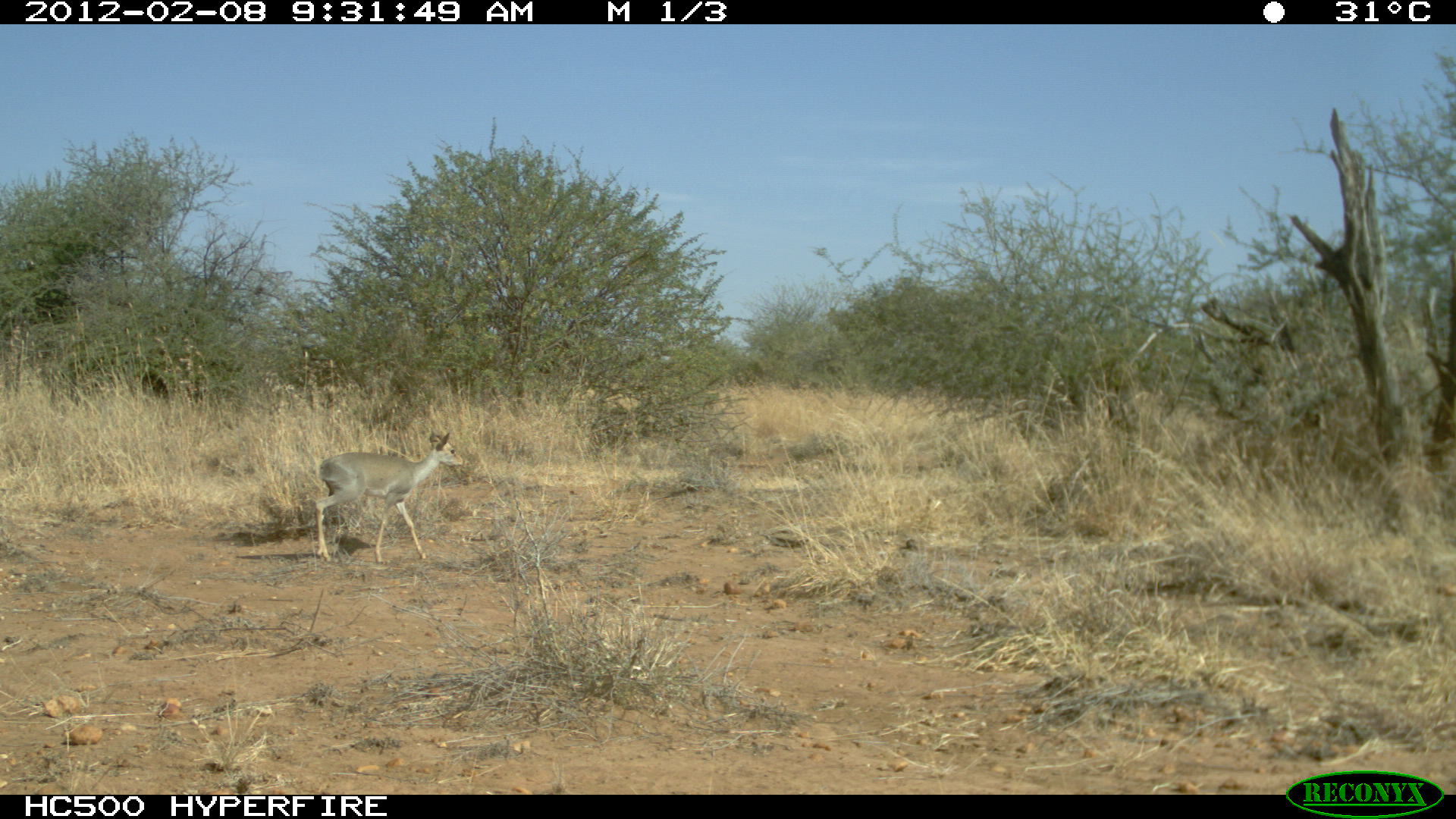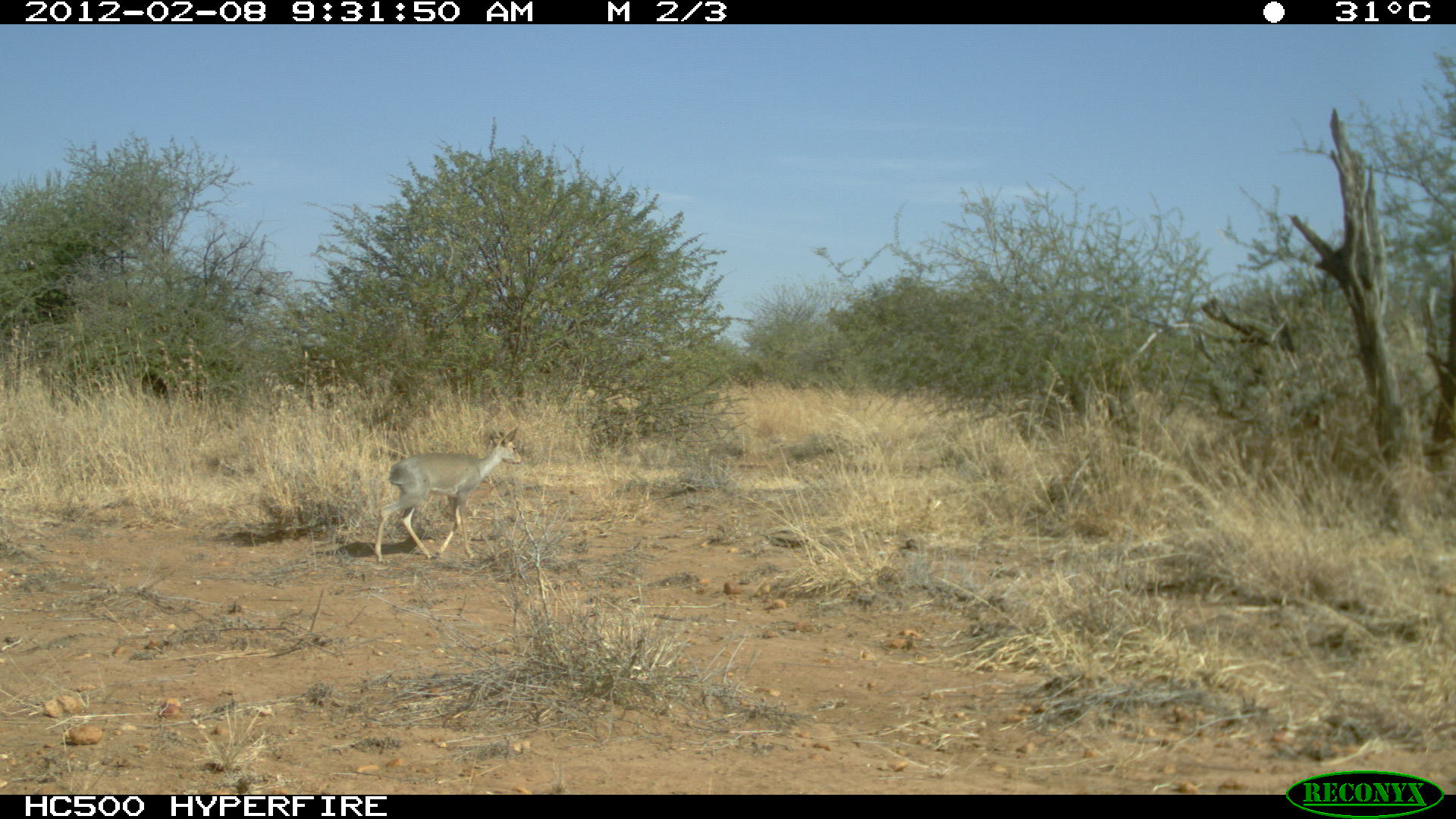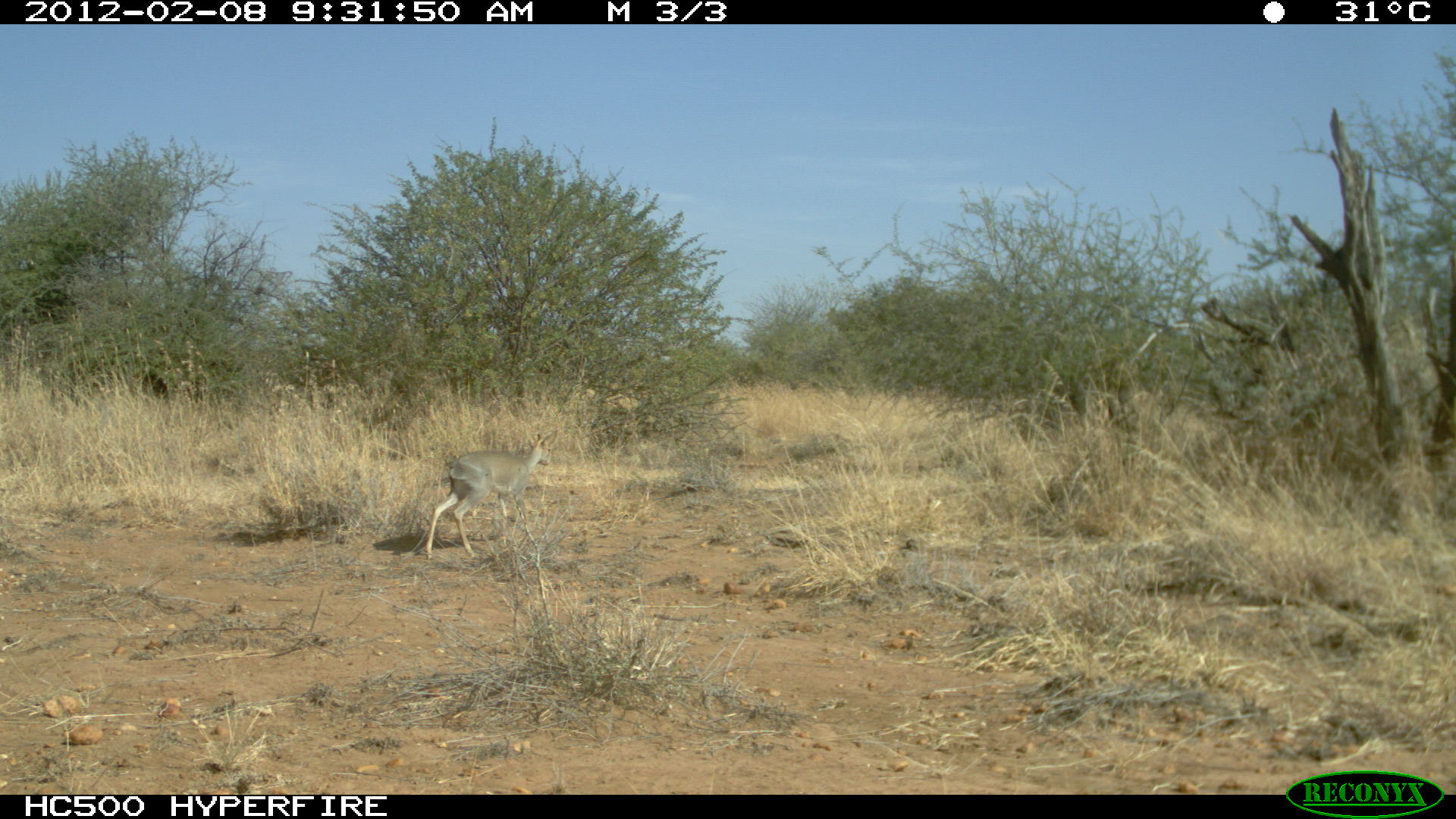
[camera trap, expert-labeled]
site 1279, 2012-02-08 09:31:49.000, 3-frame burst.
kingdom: Animalia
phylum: Chordata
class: Mammalia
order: Artiodactyla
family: Bovidae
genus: Madoqua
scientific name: Madoqua guentheri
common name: günther's dik-dik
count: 1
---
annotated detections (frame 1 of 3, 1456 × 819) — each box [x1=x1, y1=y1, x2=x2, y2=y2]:
madoqua guentheri: [x1=313, y1=428, x2=465, y2=565]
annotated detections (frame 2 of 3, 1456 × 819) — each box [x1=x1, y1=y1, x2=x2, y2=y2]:
madoqua guentheri: [x1=372, y1=424, x2=522, y2=565]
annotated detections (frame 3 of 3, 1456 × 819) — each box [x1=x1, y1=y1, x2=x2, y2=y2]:
madoqua guentheri: [x1=421, y1=428, x2=558, y2=560]